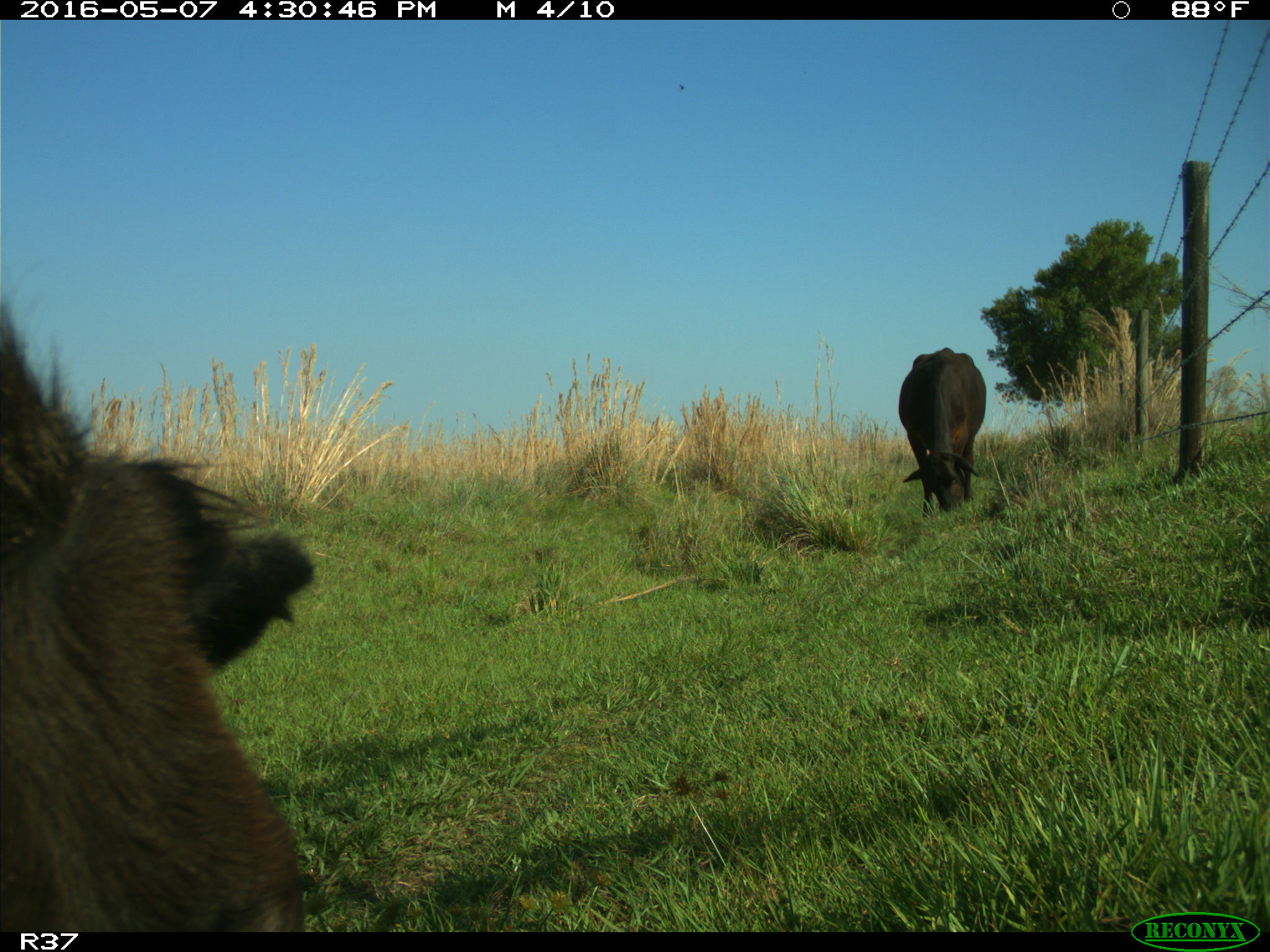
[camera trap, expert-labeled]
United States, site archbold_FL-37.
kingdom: Animalia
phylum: Chordata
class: Mammalia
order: Artiodactyla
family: Bovidae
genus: Bos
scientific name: Bos taurus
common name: domestic cow